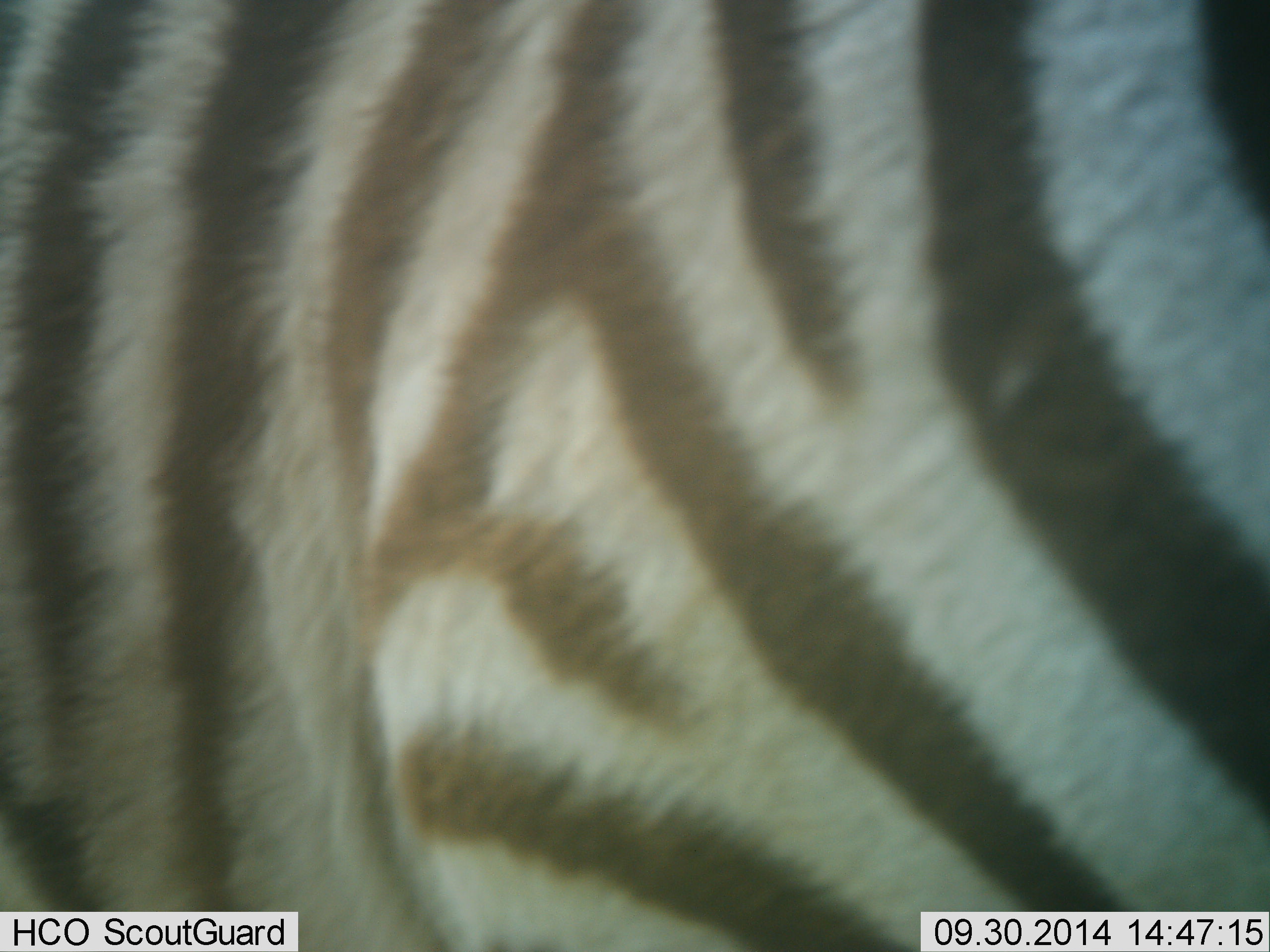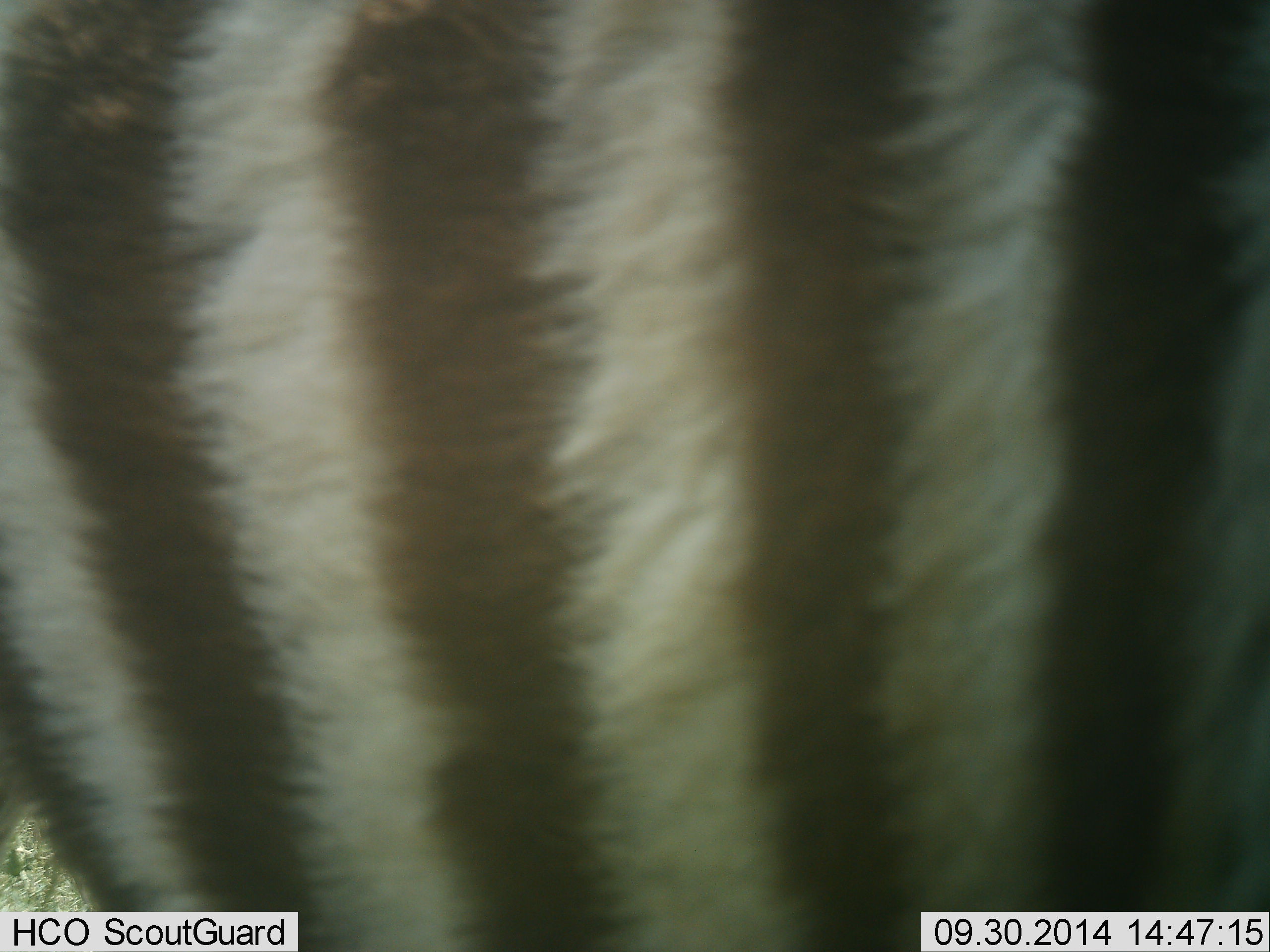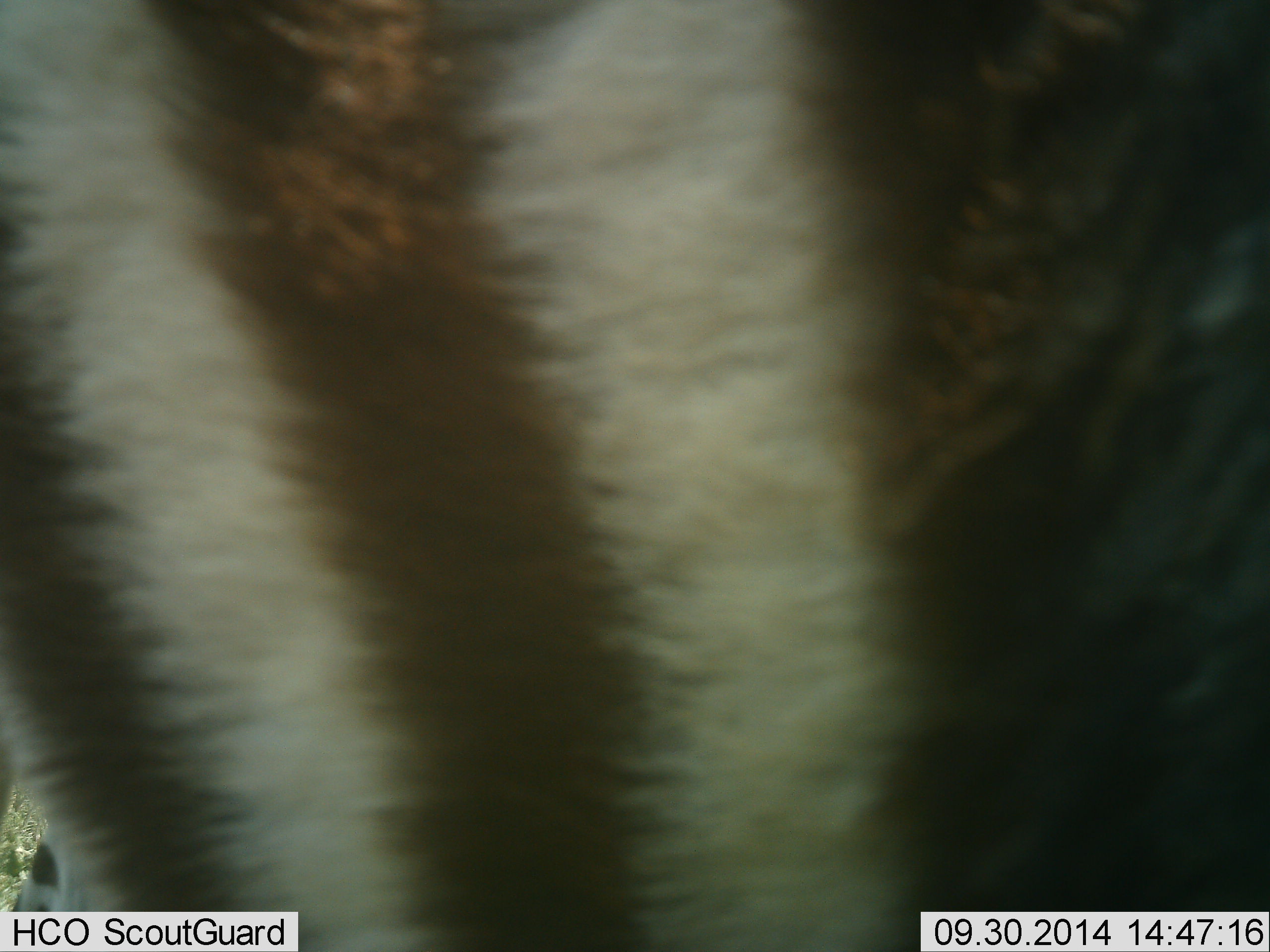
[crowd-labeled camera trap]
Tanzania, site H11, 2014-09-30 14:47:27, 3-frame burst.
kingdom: Animalia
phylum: Chordata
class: Mammalia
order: Perissodactyla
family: Equidae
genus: Equus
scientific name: Equus quagga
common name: plains zebra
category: zebra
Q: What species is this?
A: Zebra (plains zebra) (Equus quagga).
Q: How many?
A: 1.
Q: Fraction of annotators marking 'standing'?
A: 20%.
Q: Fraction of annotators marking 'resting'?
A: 0%.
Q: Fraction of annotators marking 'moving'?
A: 70%.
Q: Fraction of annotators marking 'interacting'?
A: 10%.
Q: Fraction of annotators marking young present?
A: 0%.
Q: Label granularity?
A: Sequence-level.